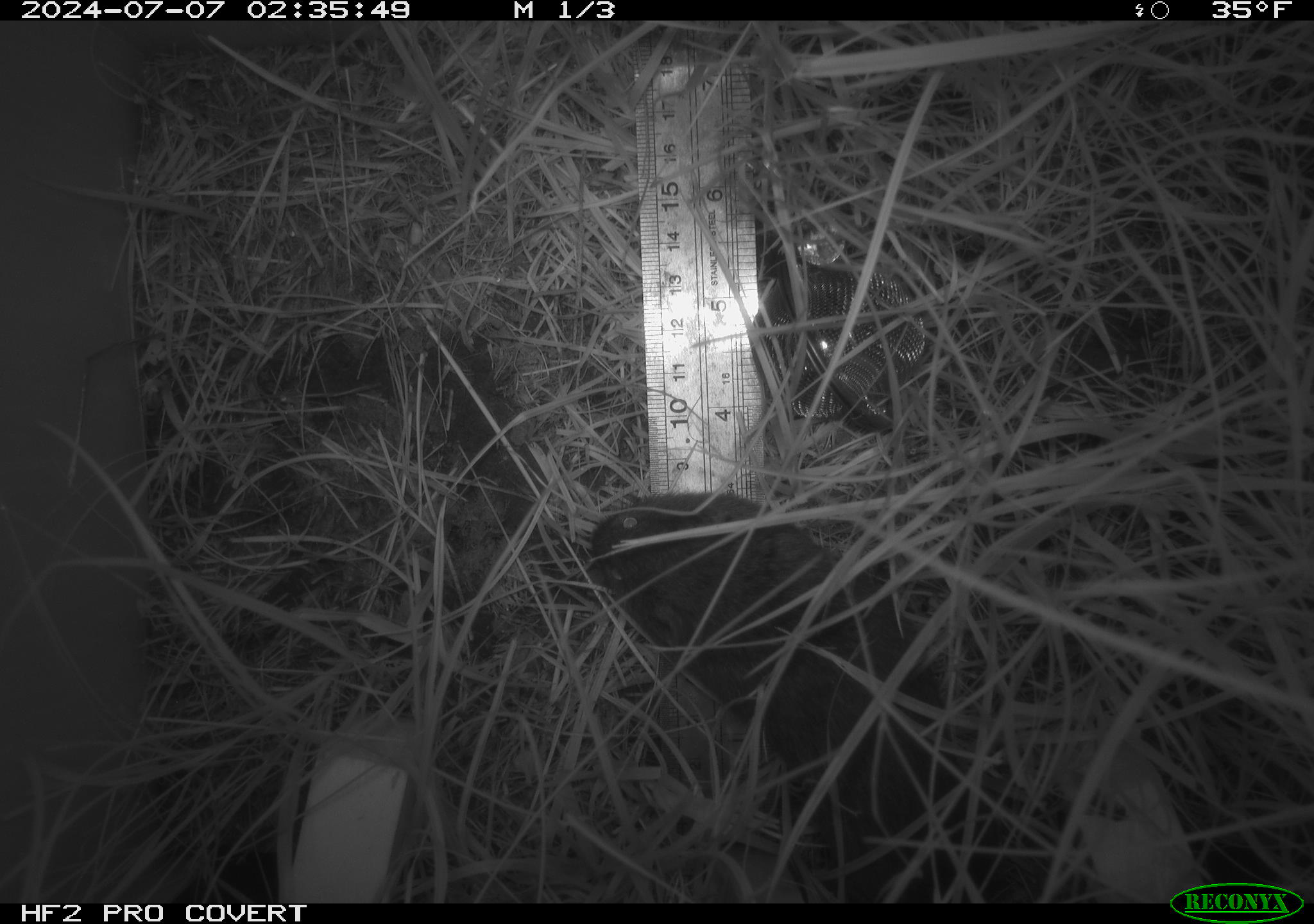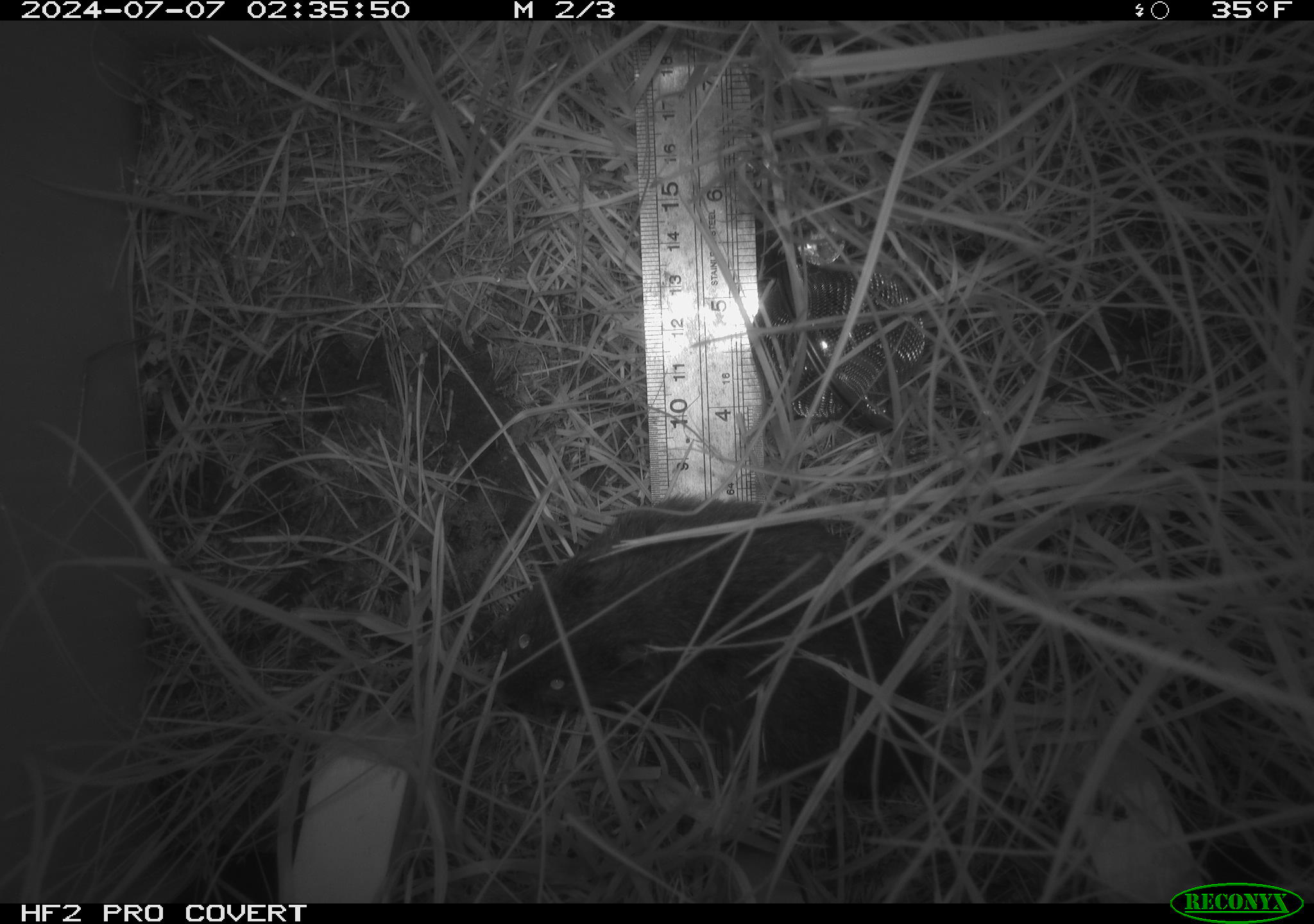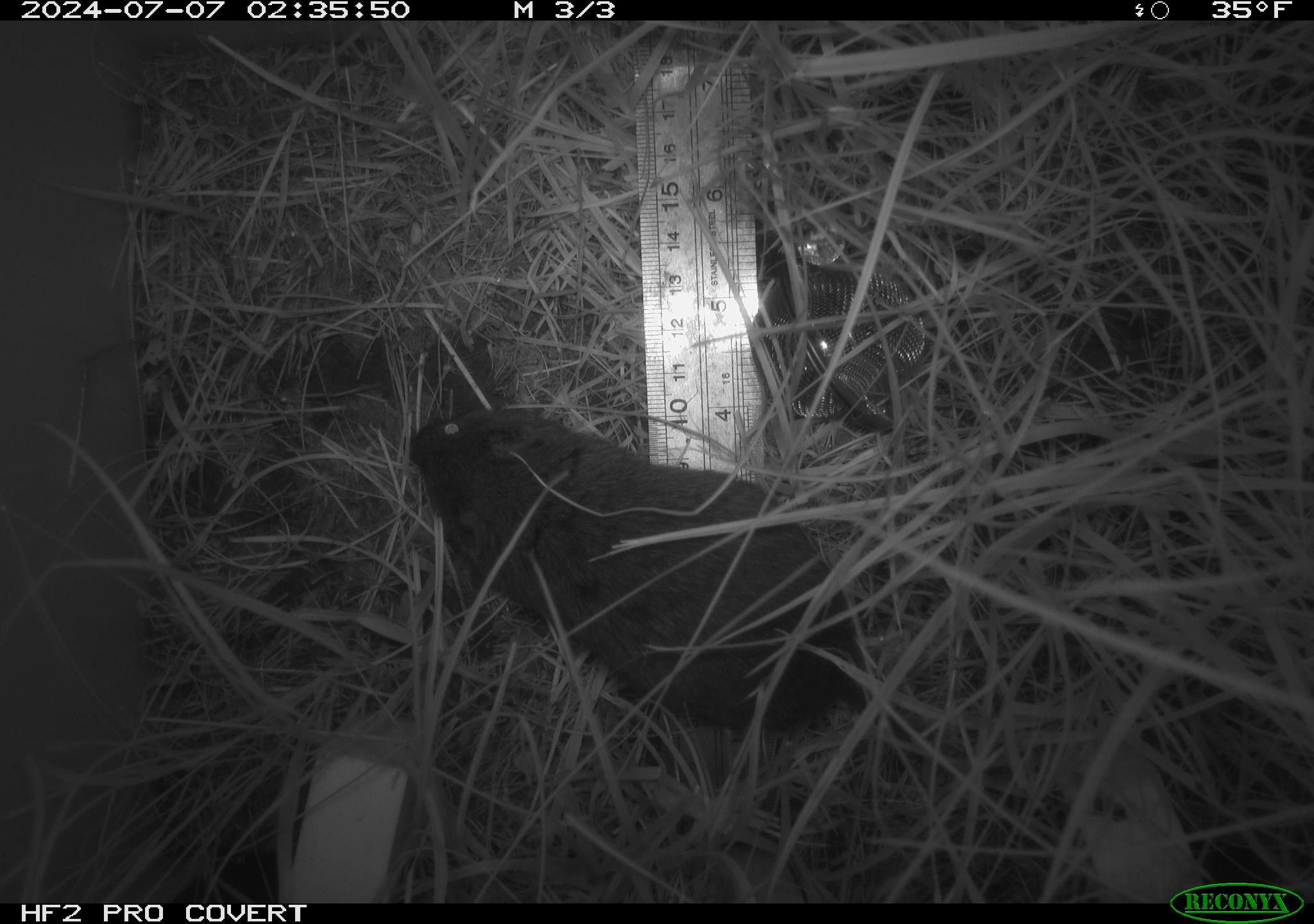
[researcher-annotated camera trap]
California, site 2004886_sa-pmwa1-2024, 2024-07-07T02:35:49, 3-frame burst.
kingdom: Animalia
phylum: Chordata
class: Mammalia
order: Rodentia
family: Cricetidae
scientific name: Arvicolinae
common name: voles, lemmings, and muskrats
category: arvicolinae subfamily